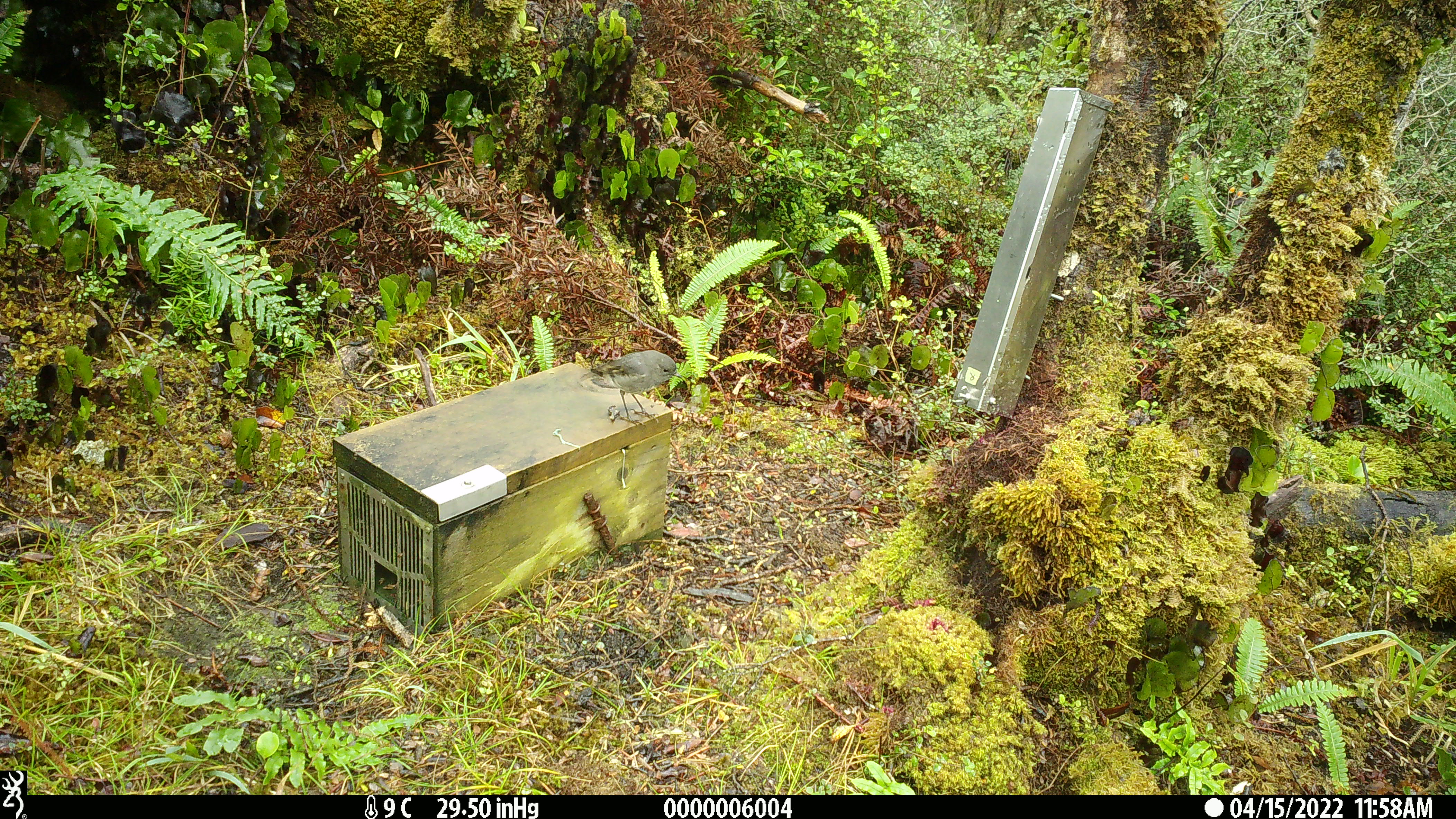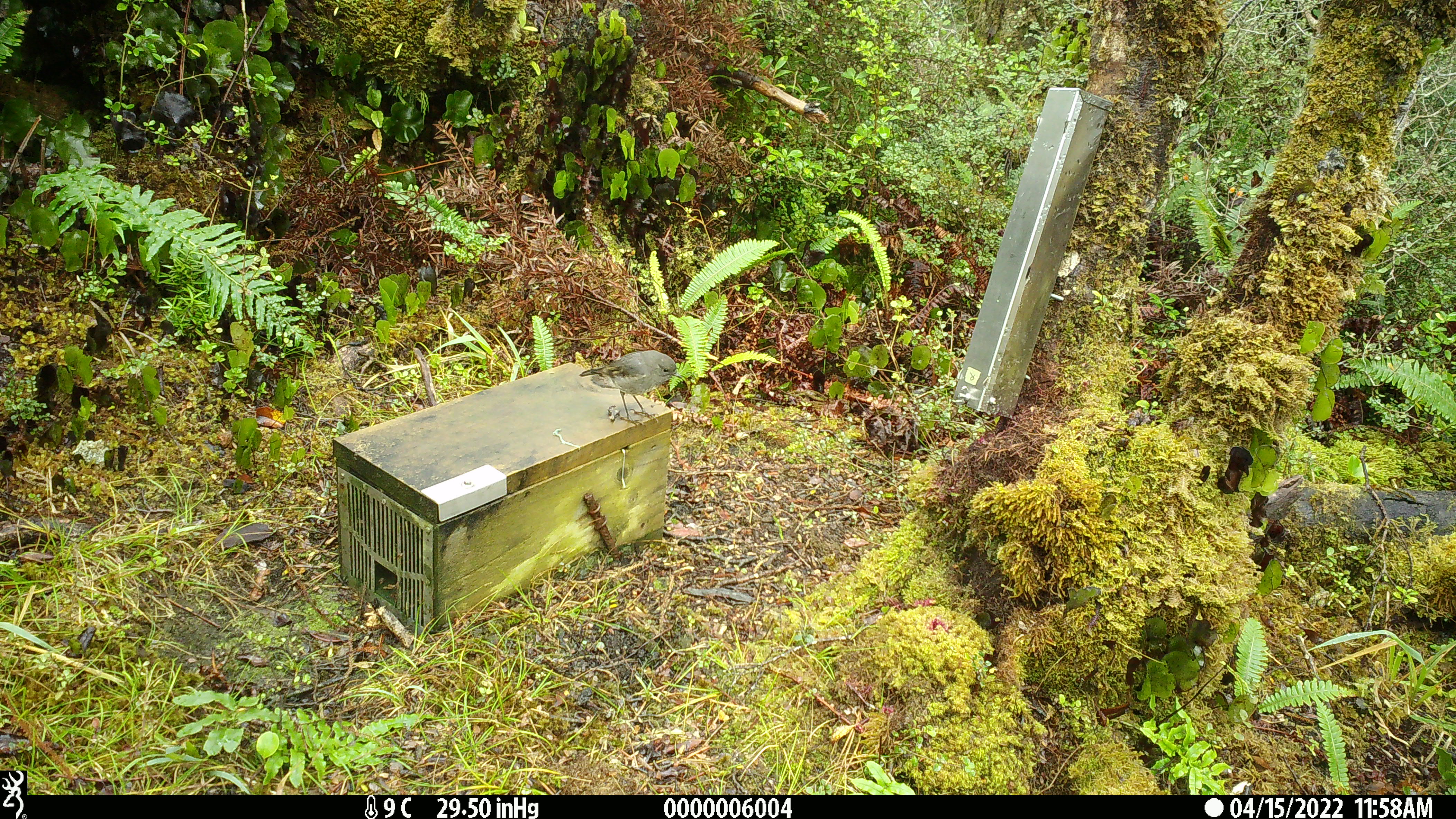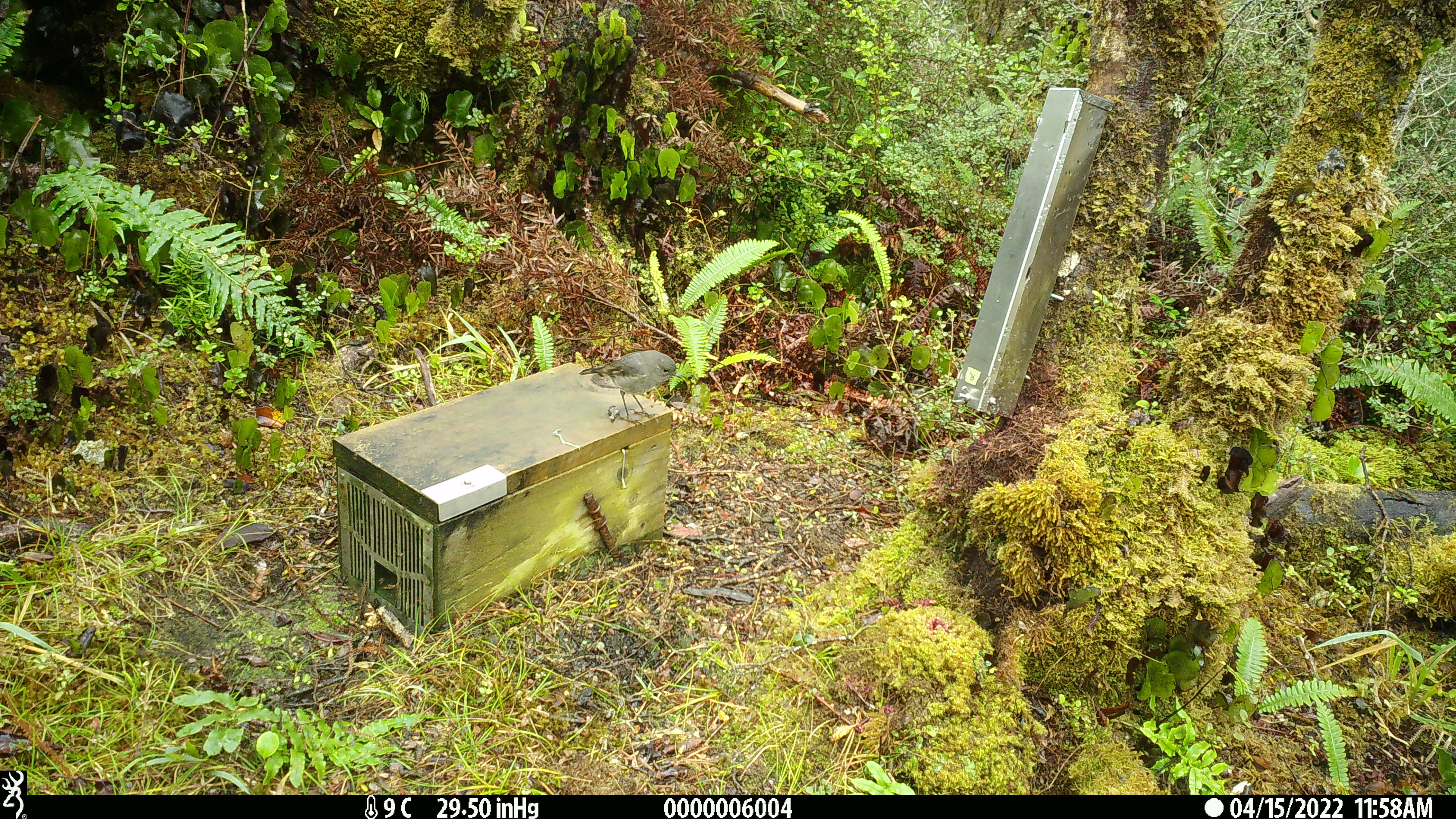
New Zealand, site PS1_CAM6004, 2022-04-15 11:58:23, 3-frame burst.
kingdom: Animalia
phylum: Chordata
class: Aves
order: Passeriformes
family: Petroicidae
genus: Petroica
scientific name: Petroica australis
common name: new zealand robin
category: robin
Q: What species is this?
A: Robin (new zealand robin) (Petroica australis).